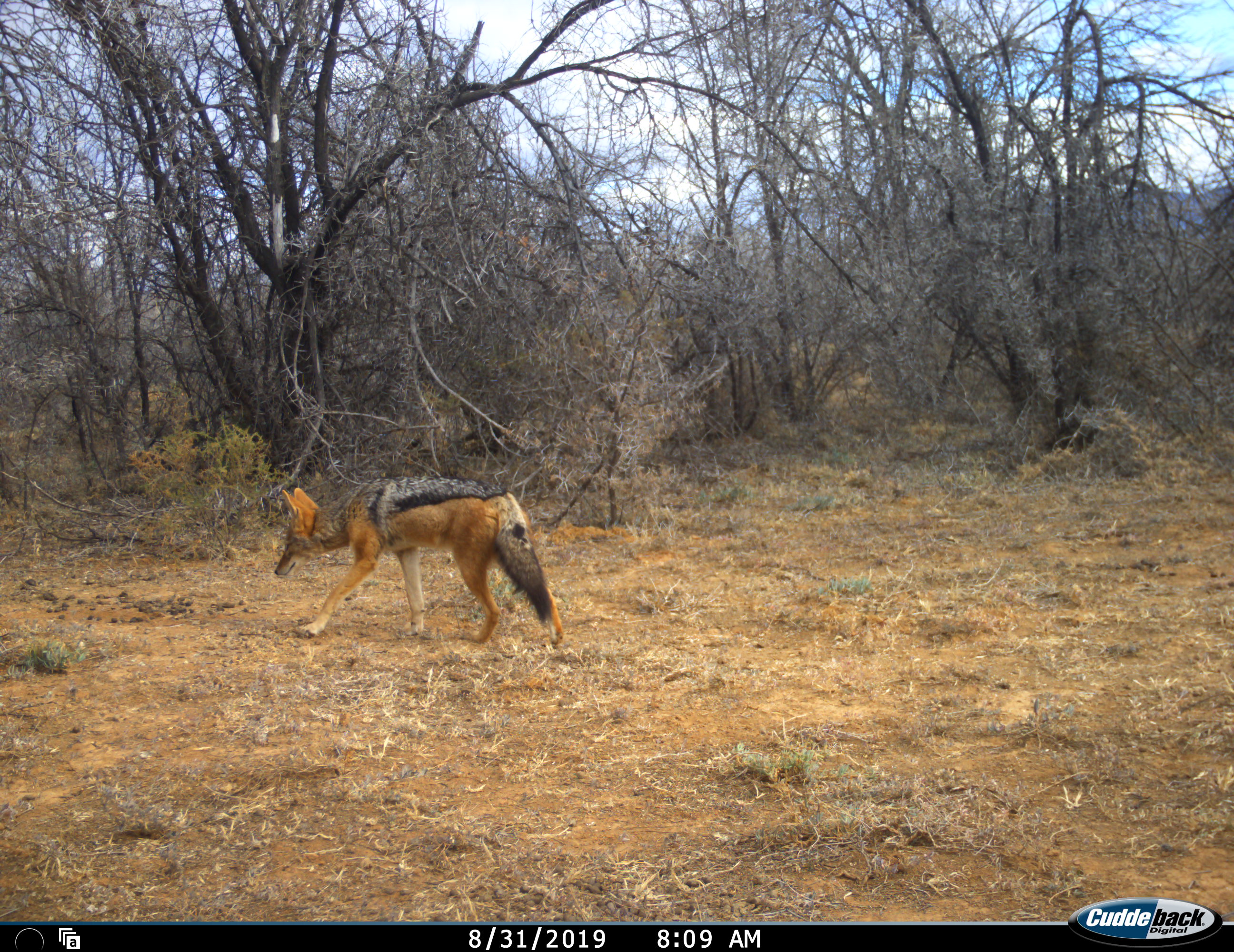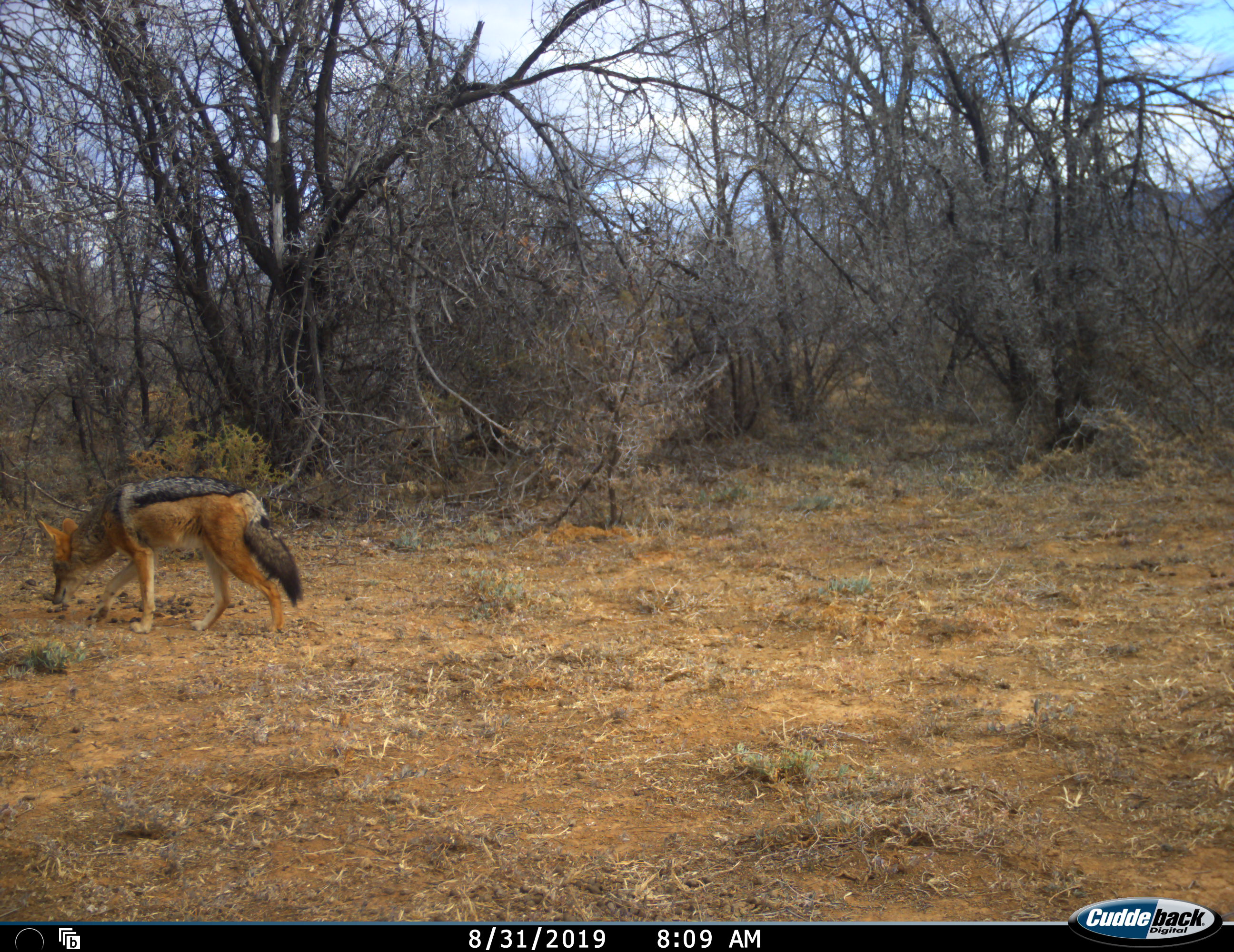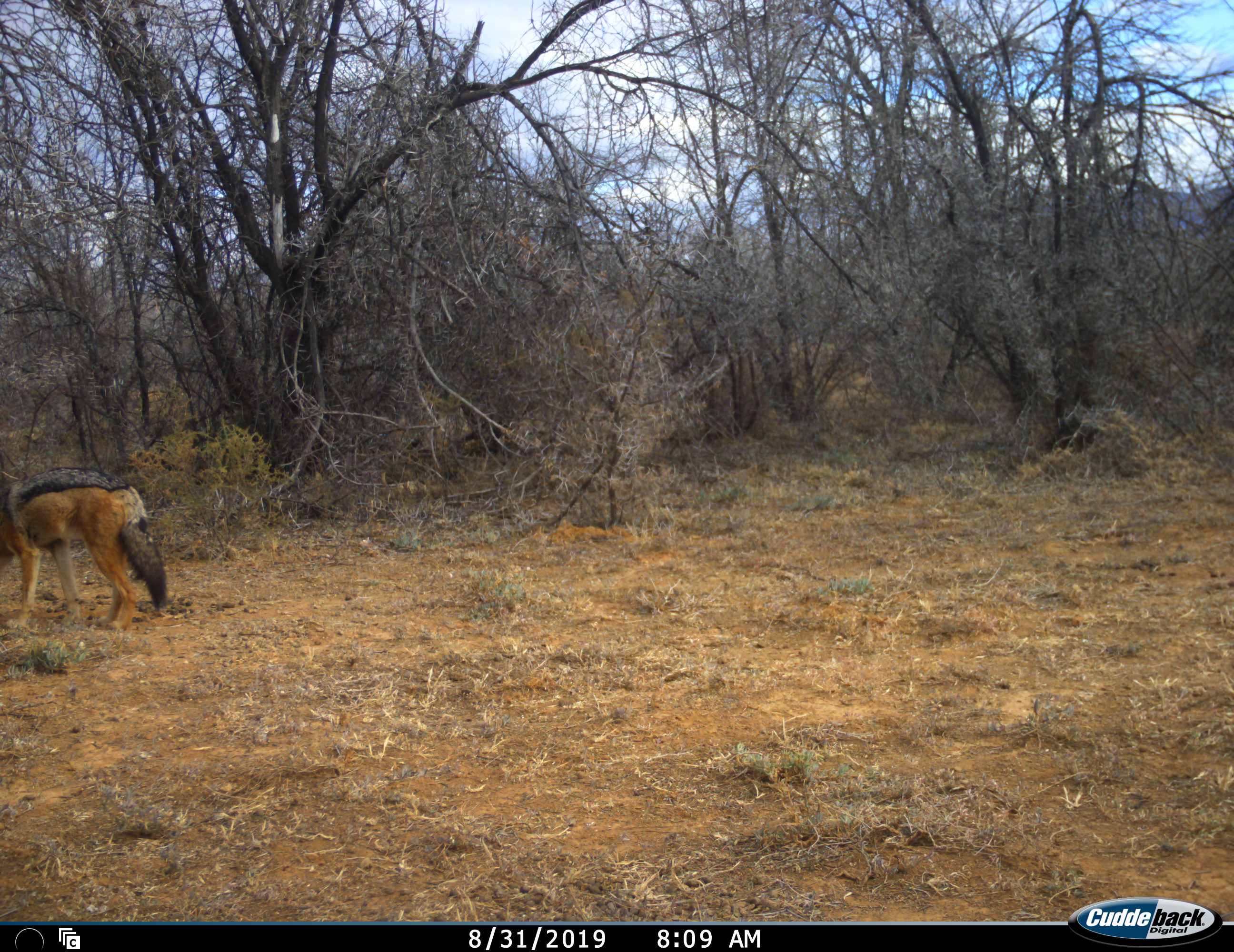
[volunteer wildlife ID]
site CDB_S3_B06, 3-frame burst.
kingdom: Animalia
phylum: Chordata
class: Mammalia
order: Carnivora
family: Canidae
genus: Lupulella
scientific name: Lupulella mesomelas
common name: black-backed jackal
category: jackalblackbacked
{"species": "jackalblackbacked (black-backed jackal) (Lupulella mesomelas)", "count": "1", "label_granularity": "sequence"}